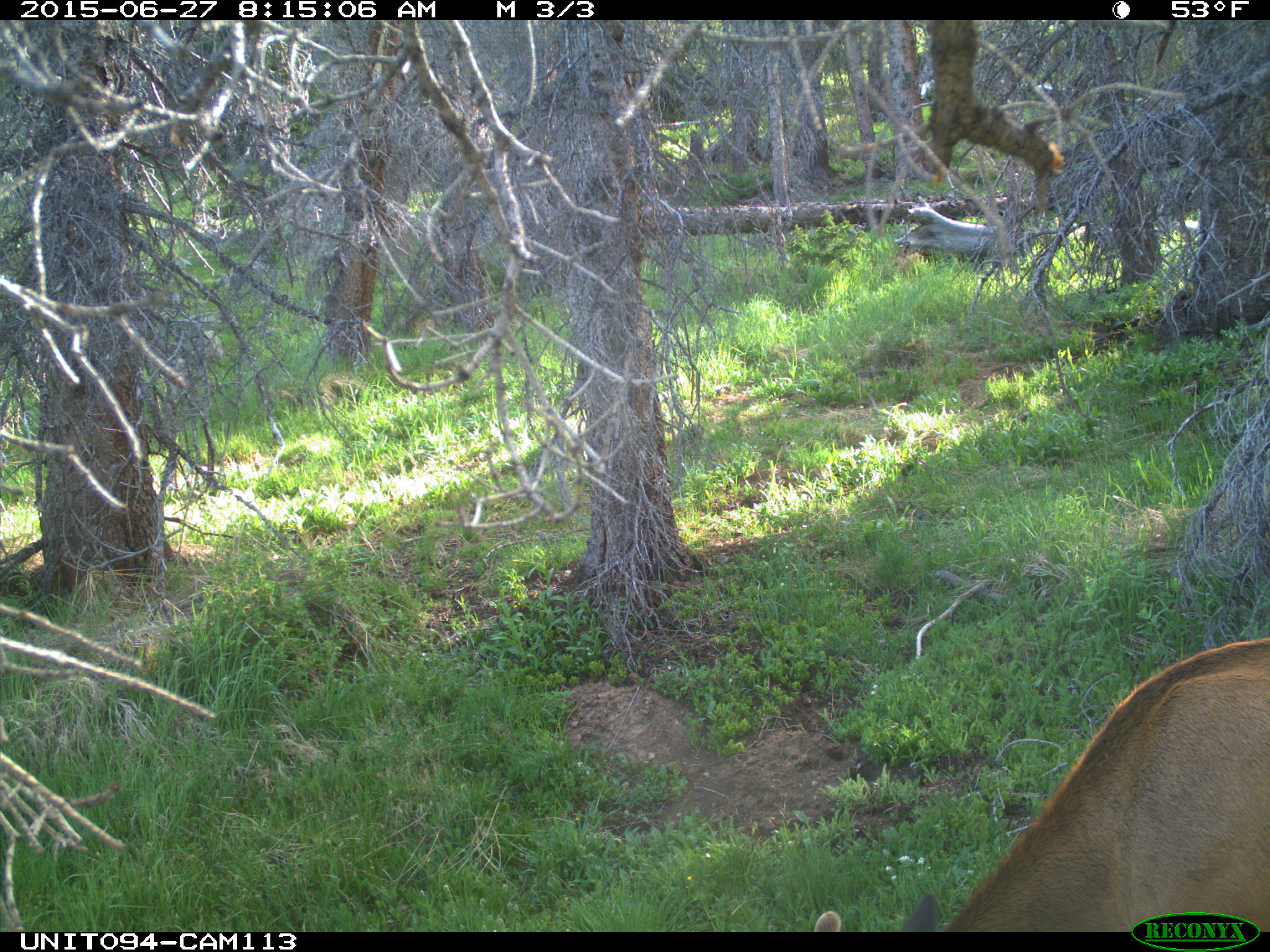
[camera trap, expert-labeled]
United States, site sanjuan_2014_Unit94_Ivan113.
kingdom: Animalia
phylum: Chordata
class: Mammalia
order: Artiodactyla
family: Cervidae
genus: Cervus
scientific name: Cervus elaphus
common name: red deer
Cervus elaphus (red deer).